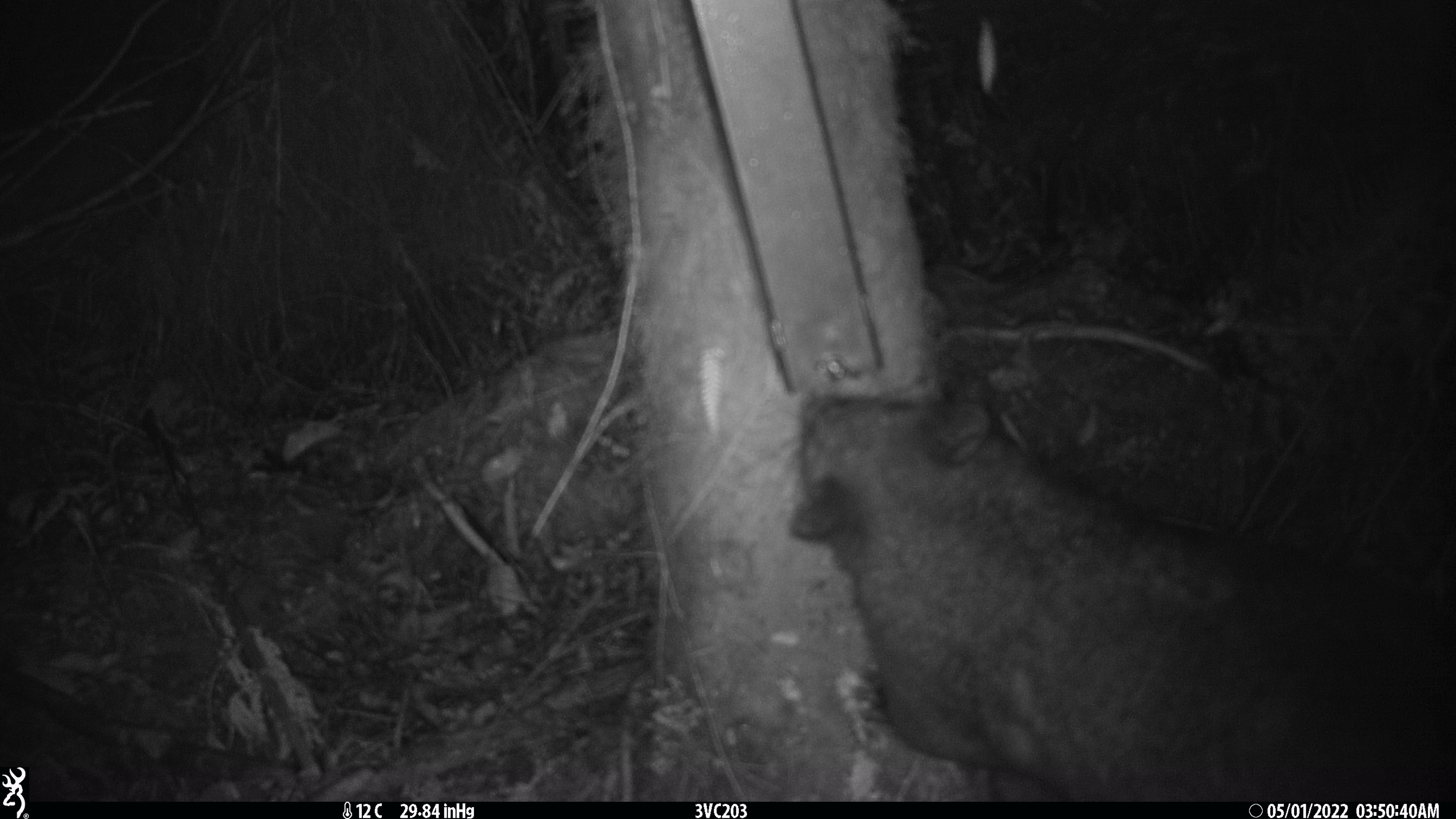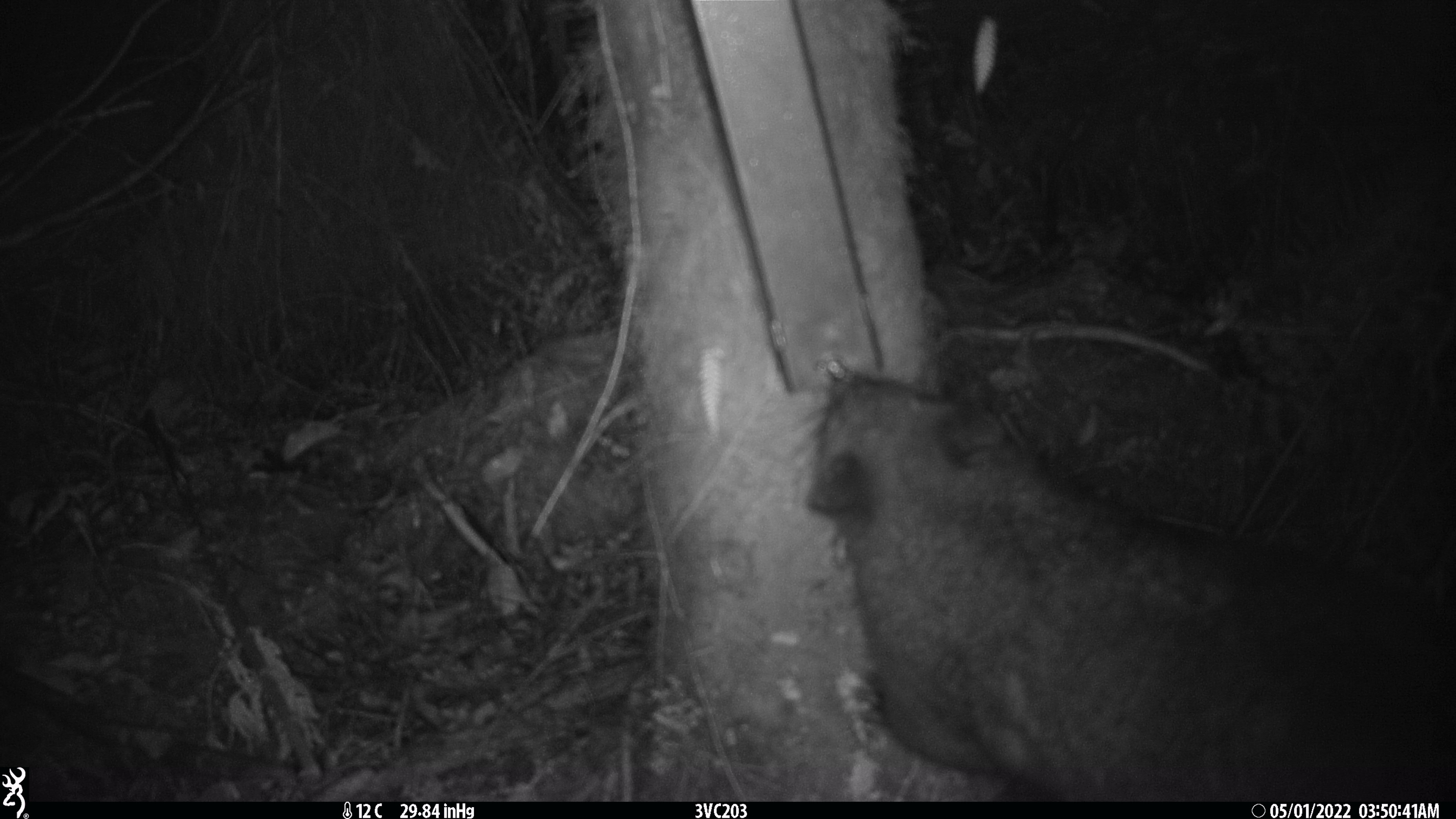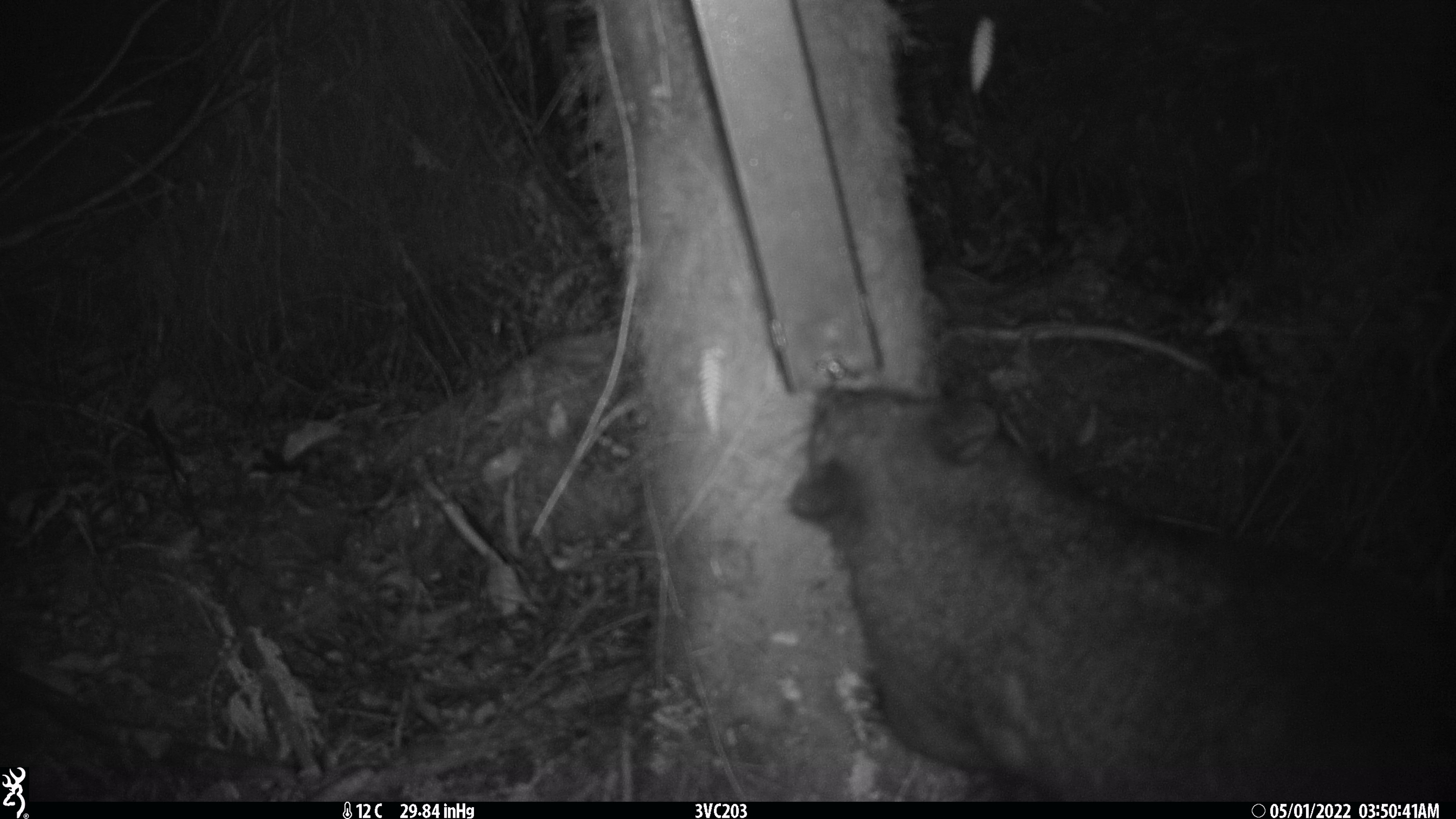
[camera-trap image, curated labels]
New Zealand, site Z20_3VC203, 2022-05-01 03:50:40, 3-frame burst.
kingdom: Animalia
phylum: Chordata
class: Mammalia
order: Diprotodontia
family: Phalangeridae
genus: Trichosurus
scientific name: Trichosurus vulpecula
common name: common brushtail possum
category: possum